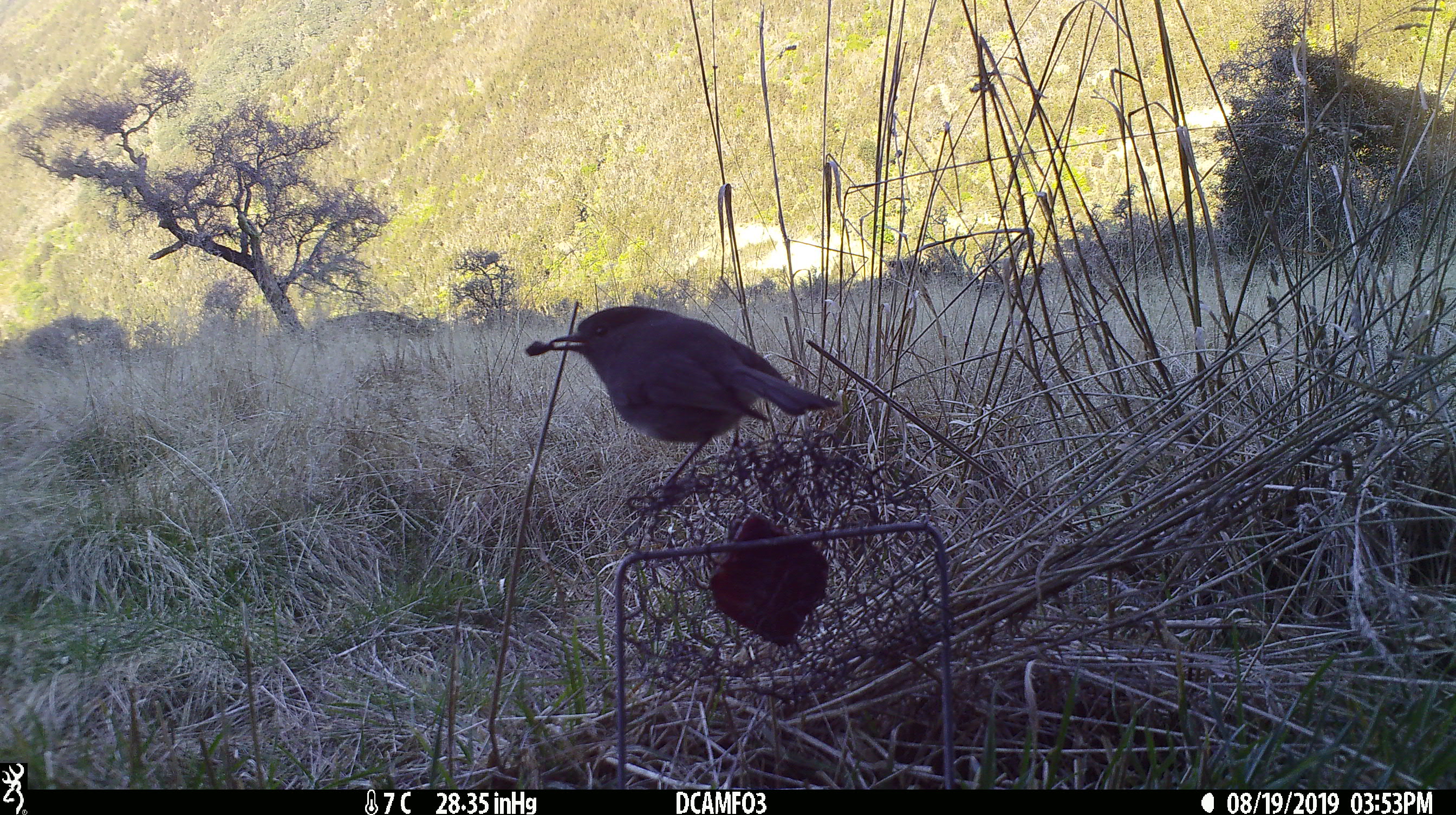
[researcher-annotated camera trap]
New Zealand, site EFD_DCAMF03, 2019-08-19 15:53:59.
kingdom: Animalia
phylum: Chordata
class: Aves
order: Passeriformes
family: Petroicidae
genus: Petroica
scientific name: Petroica australis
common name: new zealand robin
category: robin